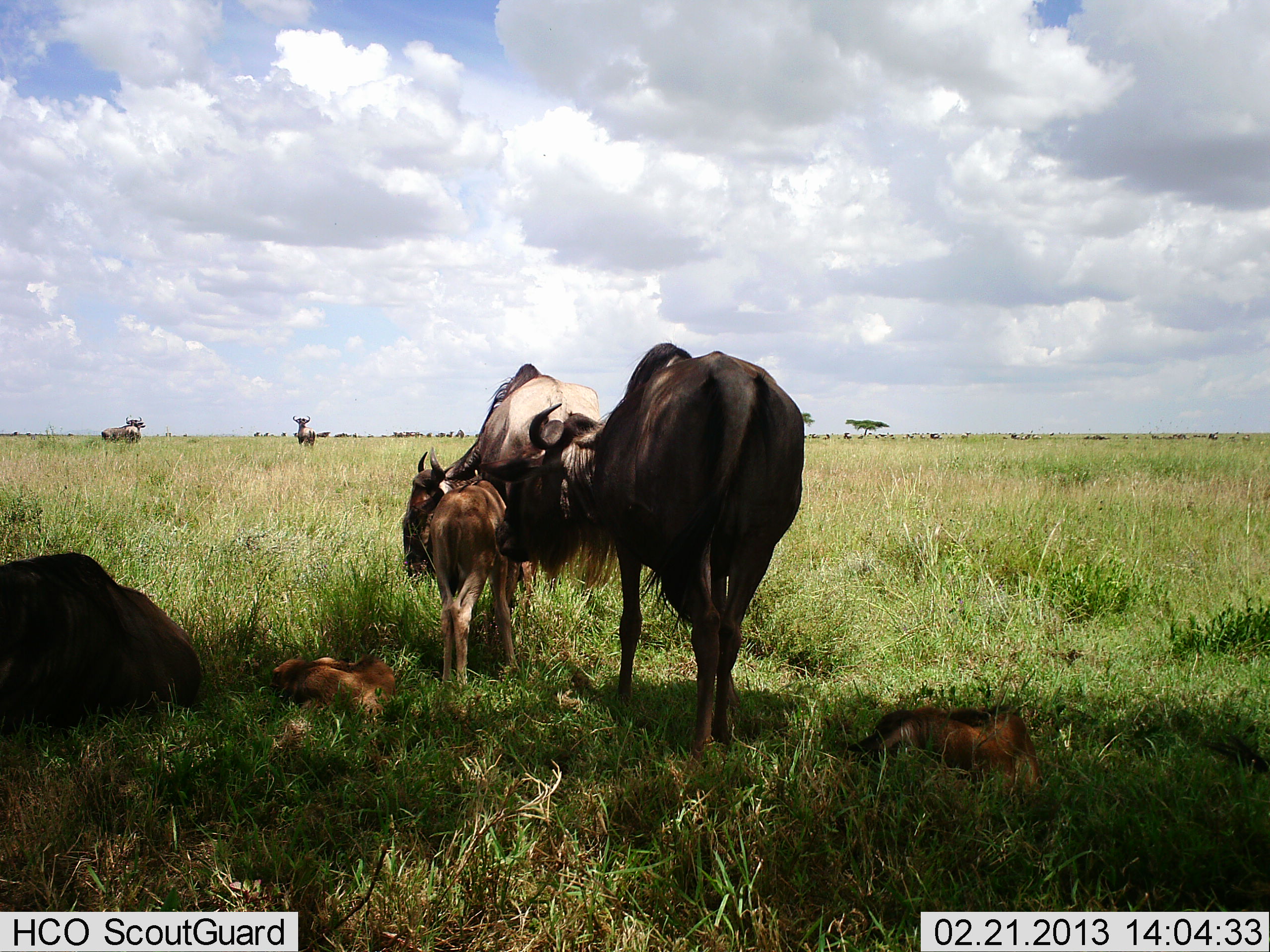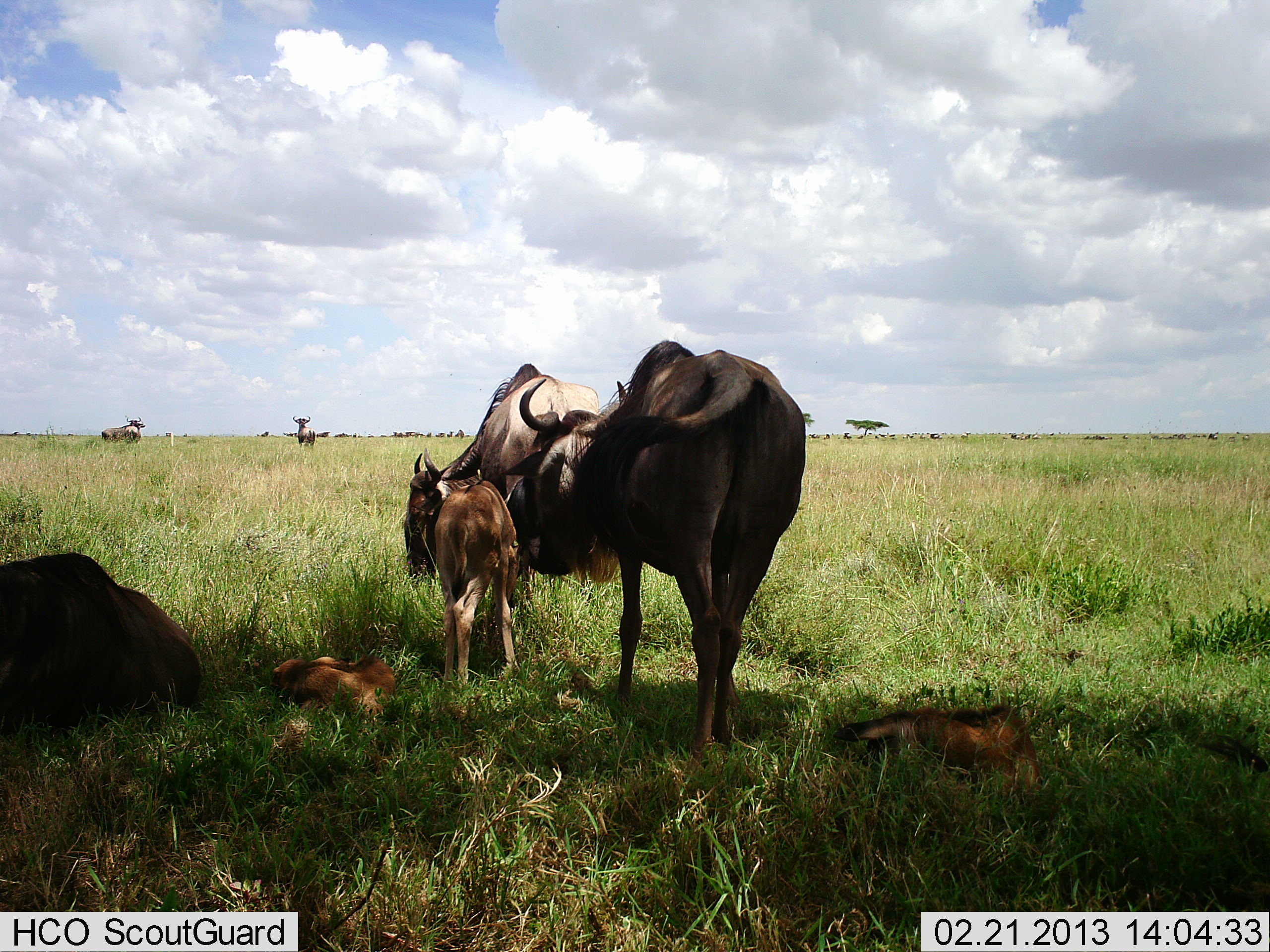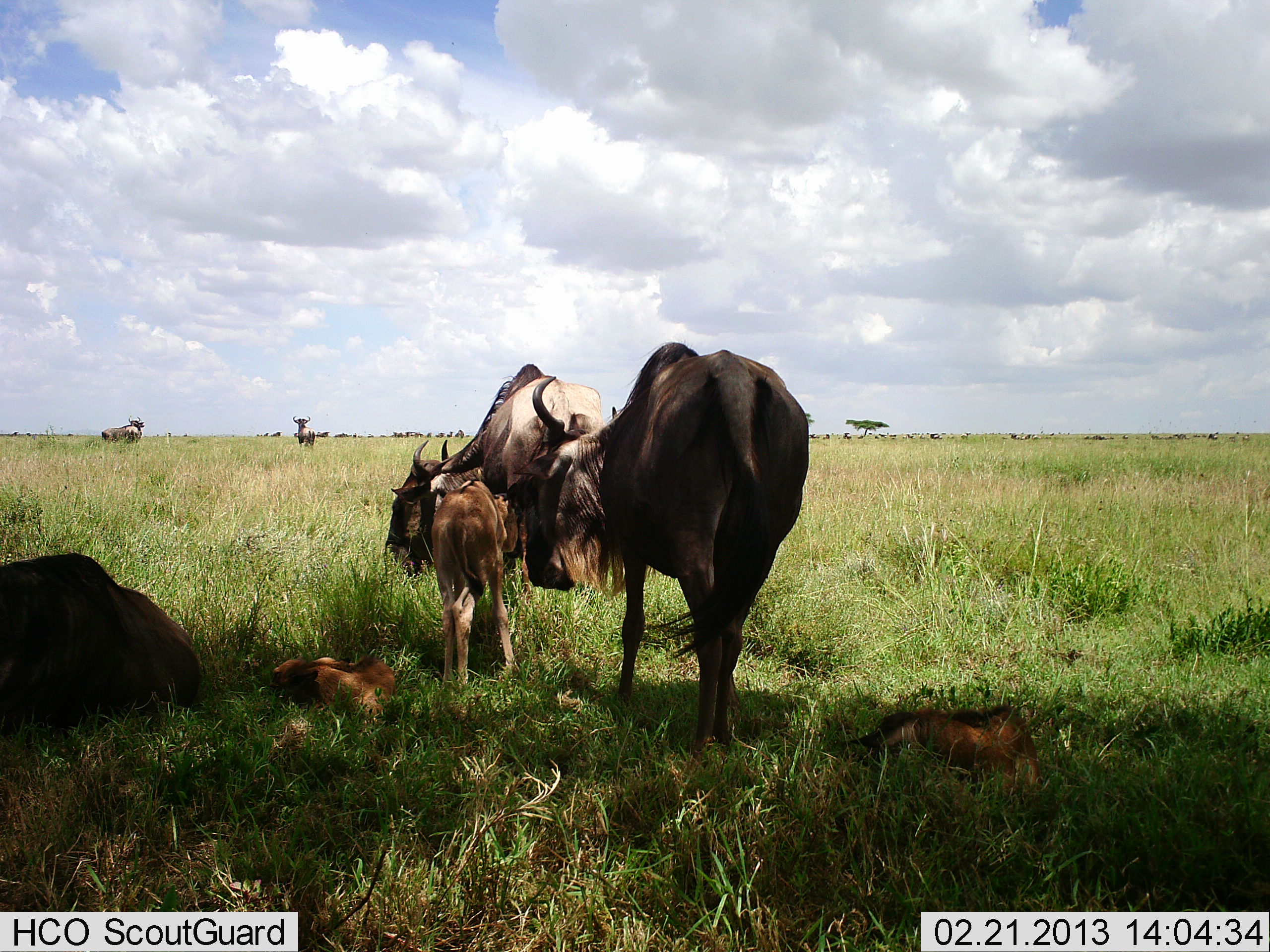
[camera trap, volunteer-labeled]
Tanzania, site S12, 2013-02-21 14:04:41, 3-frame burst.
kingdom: Animalia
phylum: Chordata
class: Mammalia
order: Artiodactyla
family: Bovidae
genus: Connochaetes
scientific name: Connochaetes taurinus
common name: blue wildebeest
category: wildebeest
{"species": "wildebeest (blue wildebeest) (Connochaetes taurinus)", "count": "8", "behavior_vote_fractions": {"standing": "79%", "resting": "79%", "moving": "21%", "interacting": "50%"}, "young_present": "86%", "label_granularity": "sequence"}